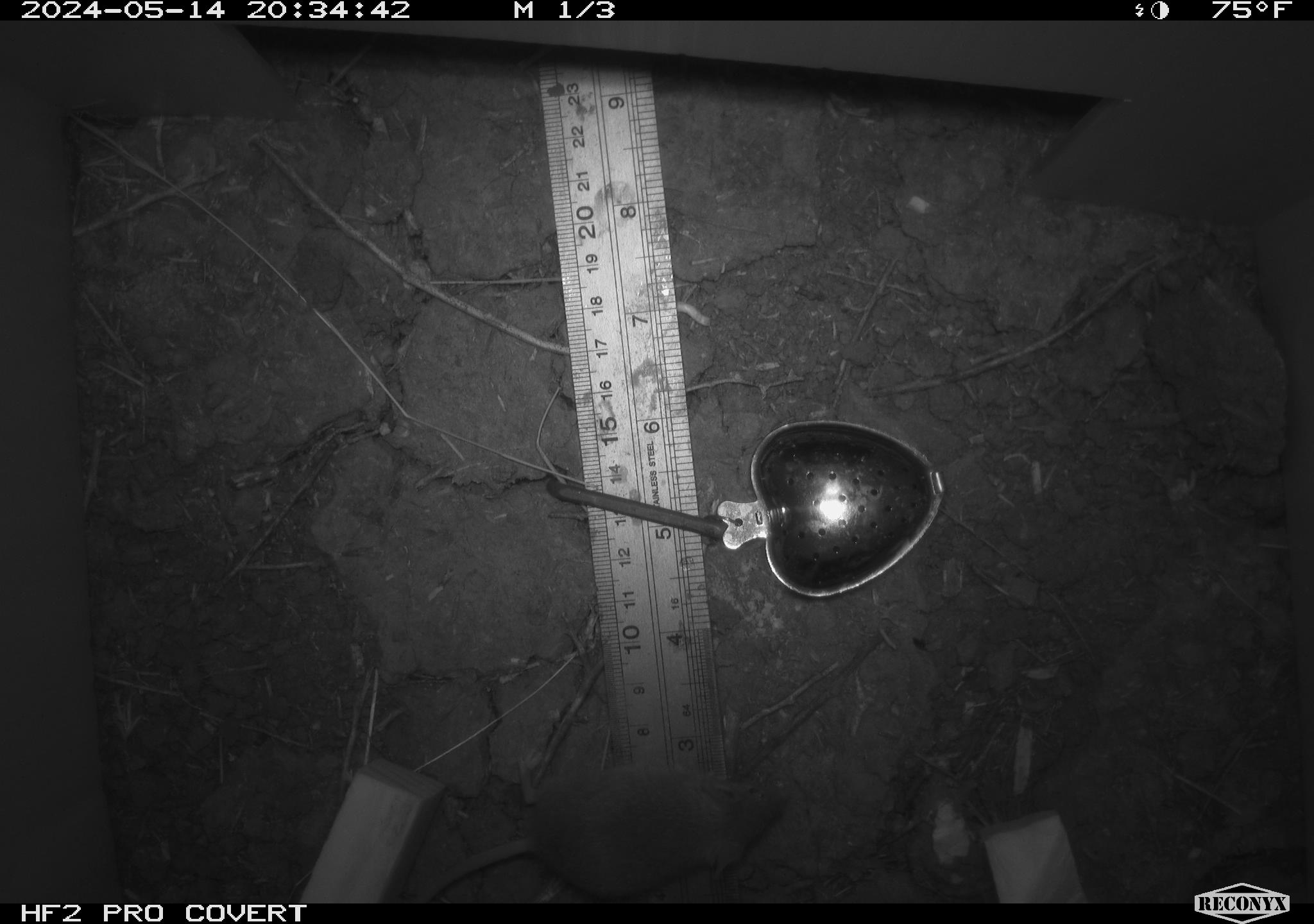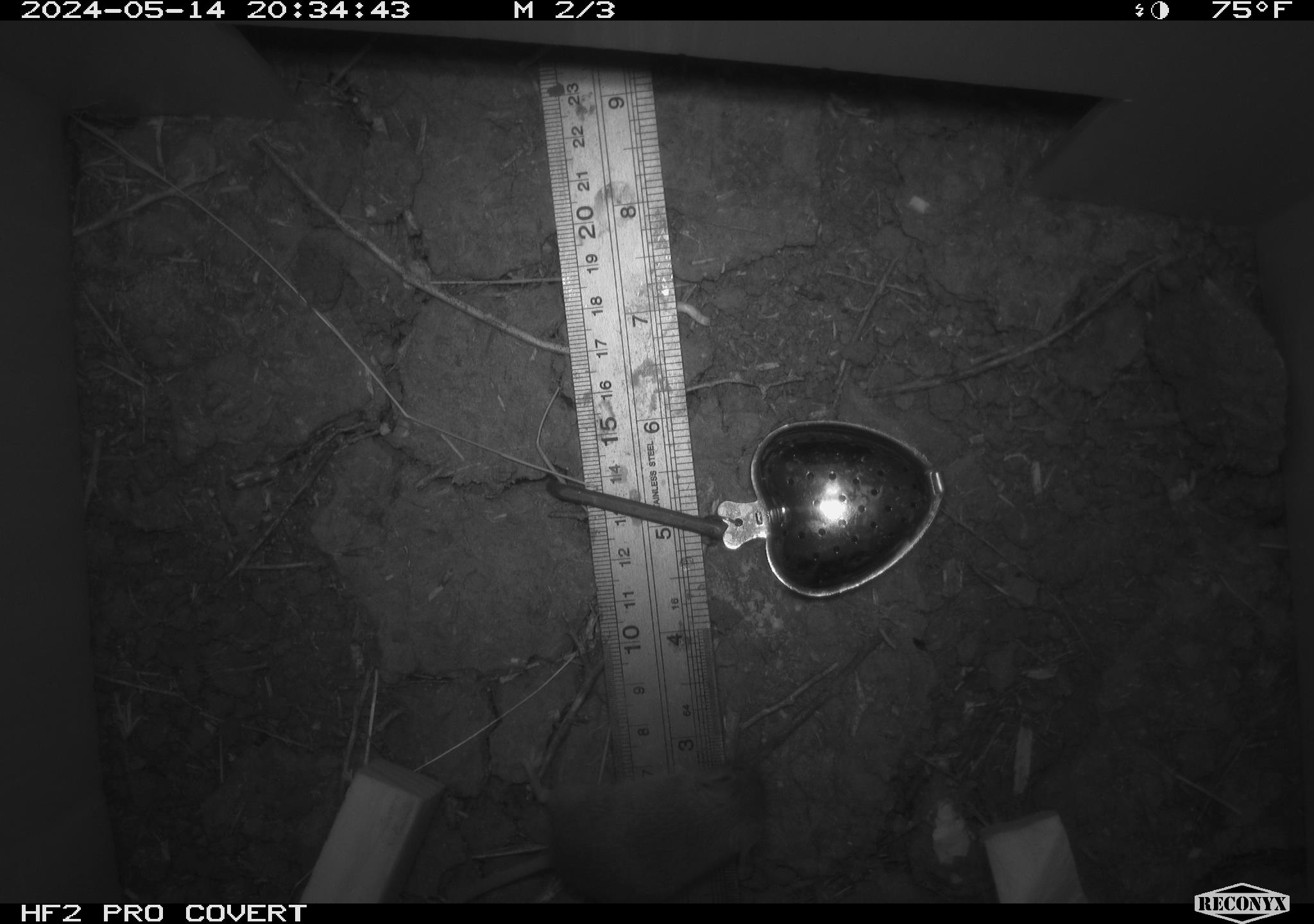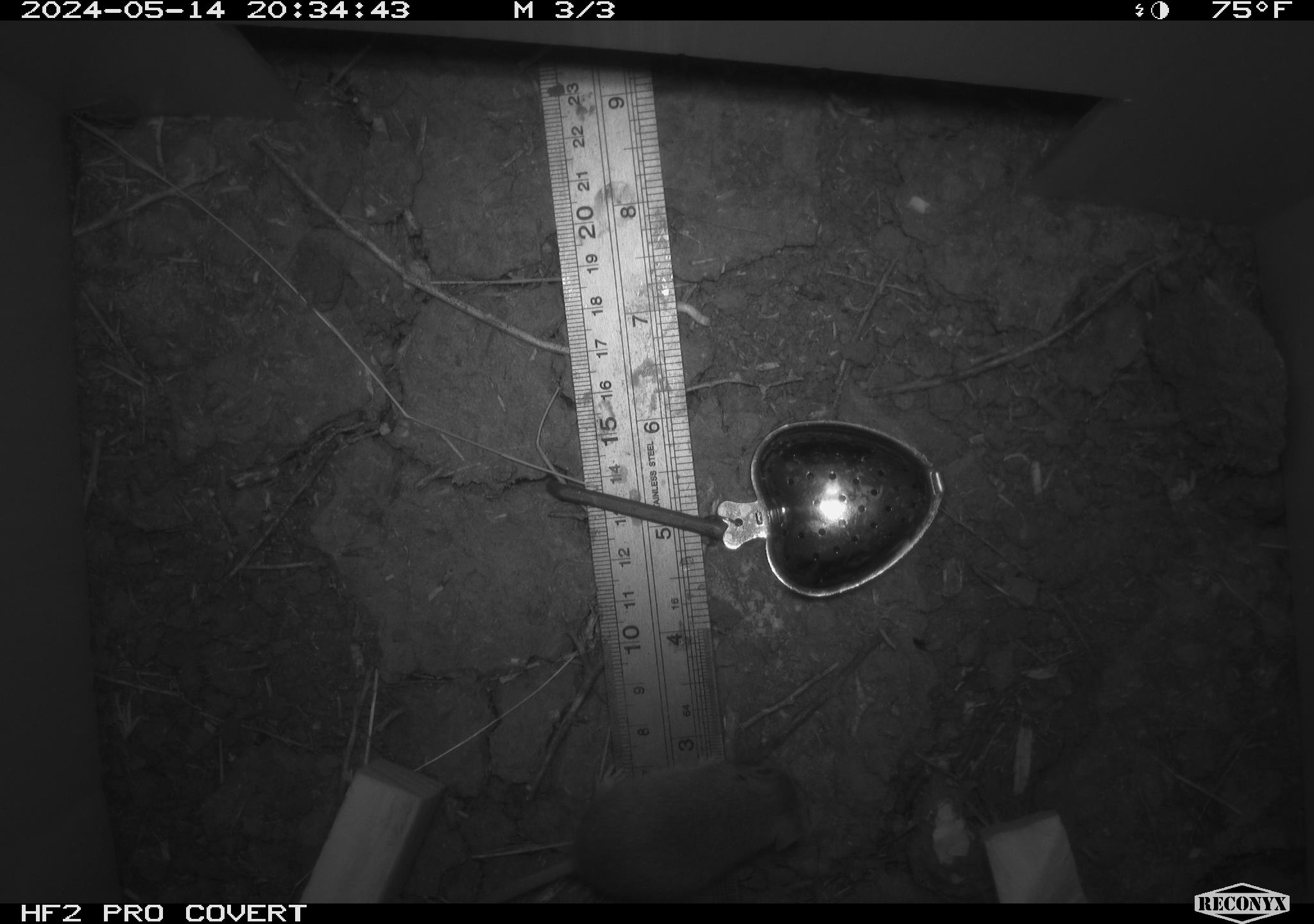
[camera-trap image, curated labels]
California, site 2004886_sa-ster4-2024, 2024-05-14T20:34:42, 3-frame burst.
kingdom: Animalia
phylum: Chordata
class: Mammalia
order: Rodentia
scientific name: Rodentia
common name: mouse species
Mouse species (Rodentia).